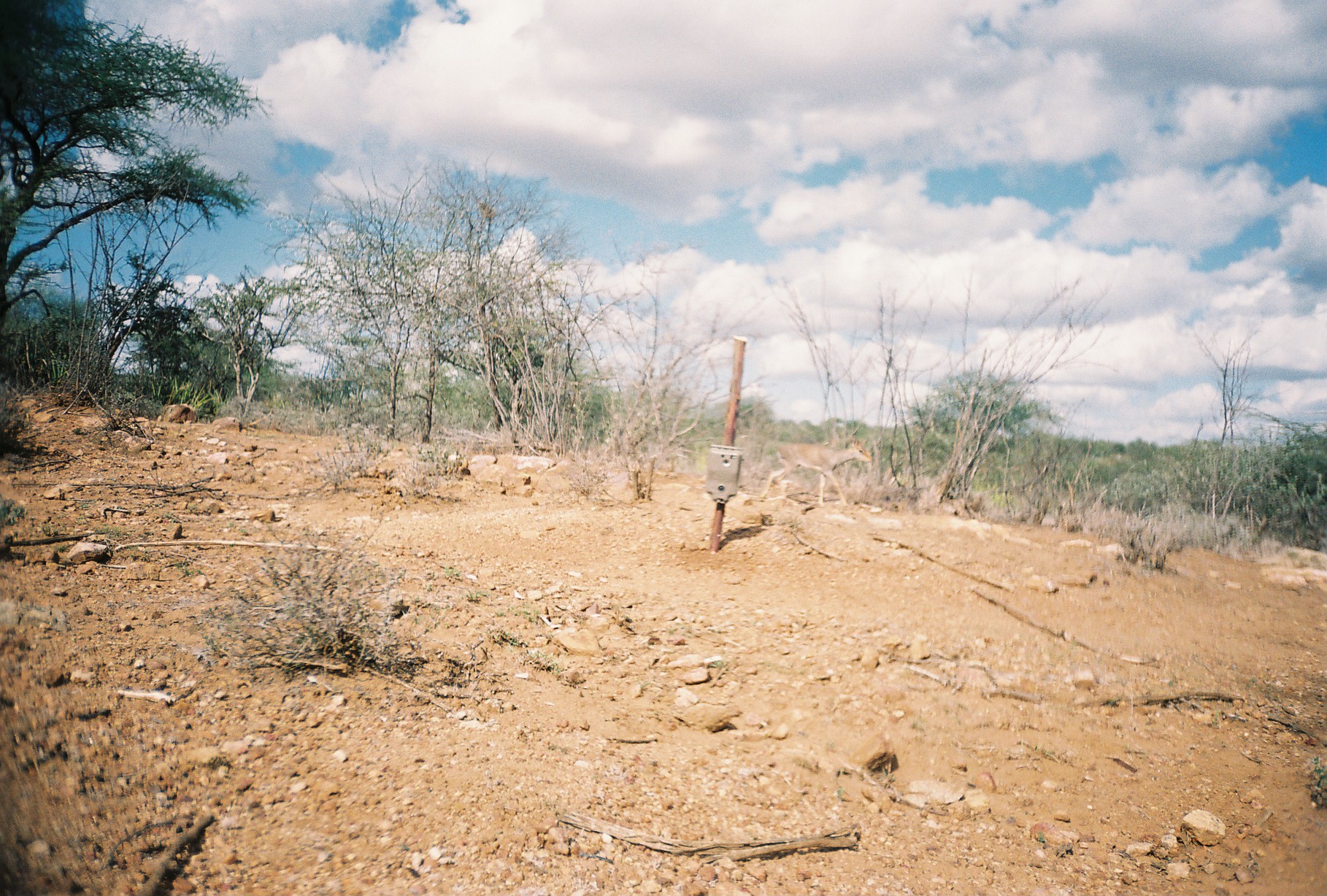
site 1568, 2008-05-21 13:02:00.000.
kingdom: Animalia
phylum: Chordata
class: Mammalia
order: Artiodactyla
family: Bovidae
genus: Madoqua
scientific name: Madoqua guentheri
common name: günther's dik-dik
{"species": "Madoqua guentheri (günther's dik-dik)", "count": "1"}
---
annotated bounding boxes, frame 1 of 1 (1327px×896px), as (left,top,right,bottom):
madoqua guentheri: (758,434,873,506)